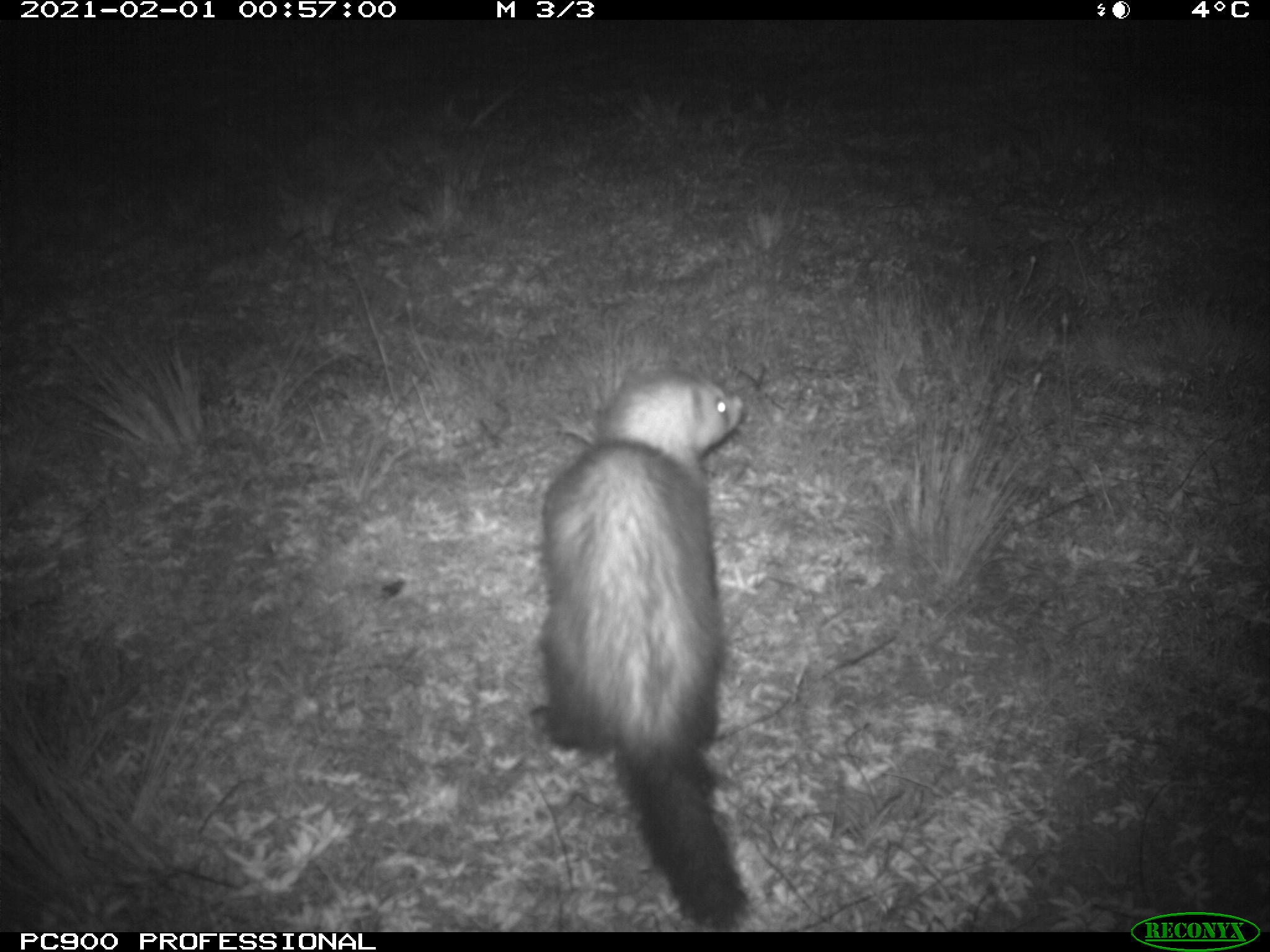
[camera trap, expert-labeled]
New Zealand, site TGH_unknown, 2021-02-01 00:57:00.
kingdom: Animalia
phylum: Chordata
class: Mammalia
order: Carnivora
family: Mustelidae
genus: Mustela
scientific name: Mustela furo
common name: ferret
Ferret (Mustela furo).